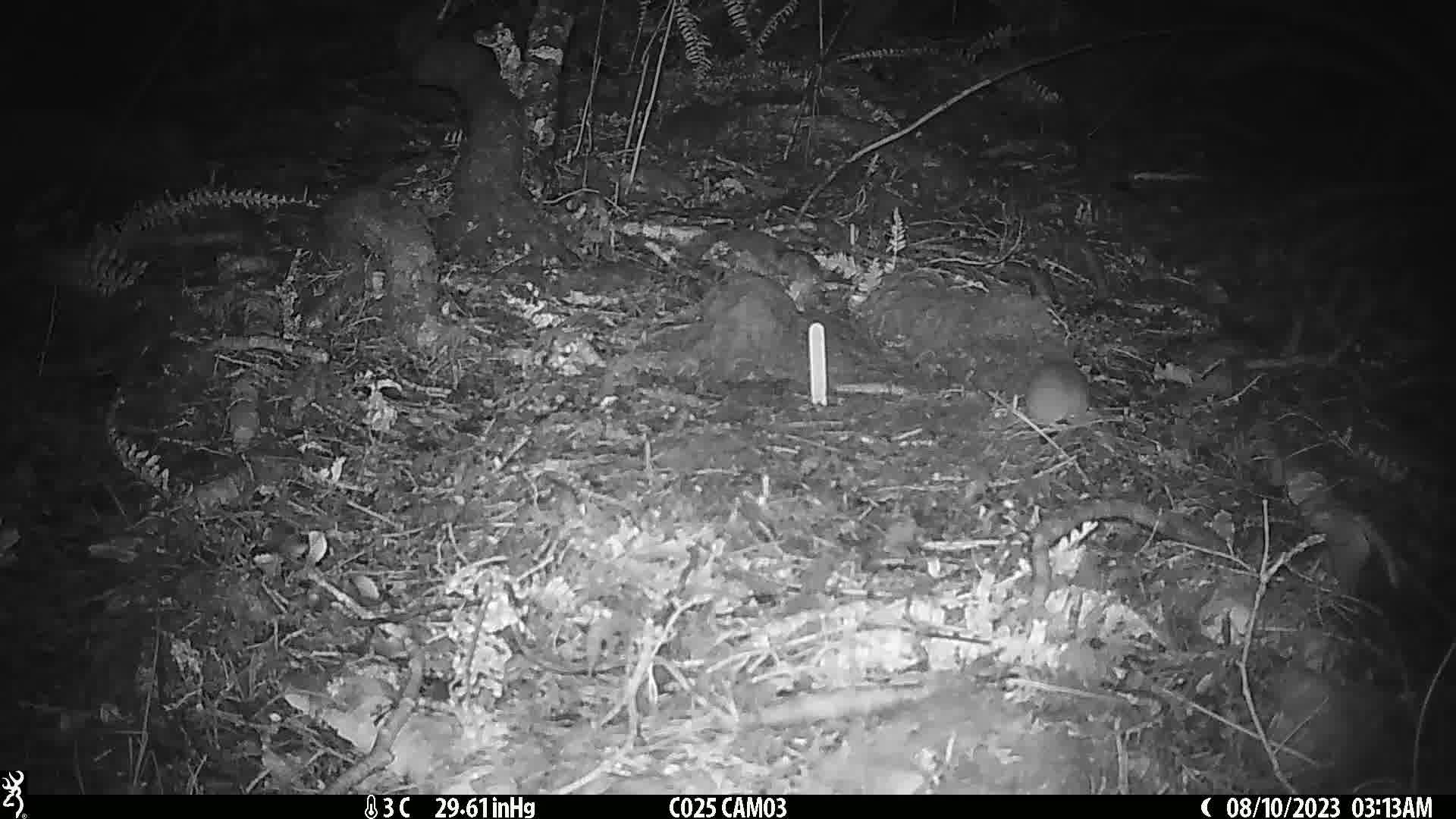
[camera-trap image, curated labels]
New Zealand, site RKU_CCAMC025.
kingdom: Animalia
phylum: Chordata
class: Mammalia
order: Rodentia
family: Muridae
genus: Rattus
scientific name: Rattus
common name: rat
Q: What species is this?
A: Rat (Rattus).